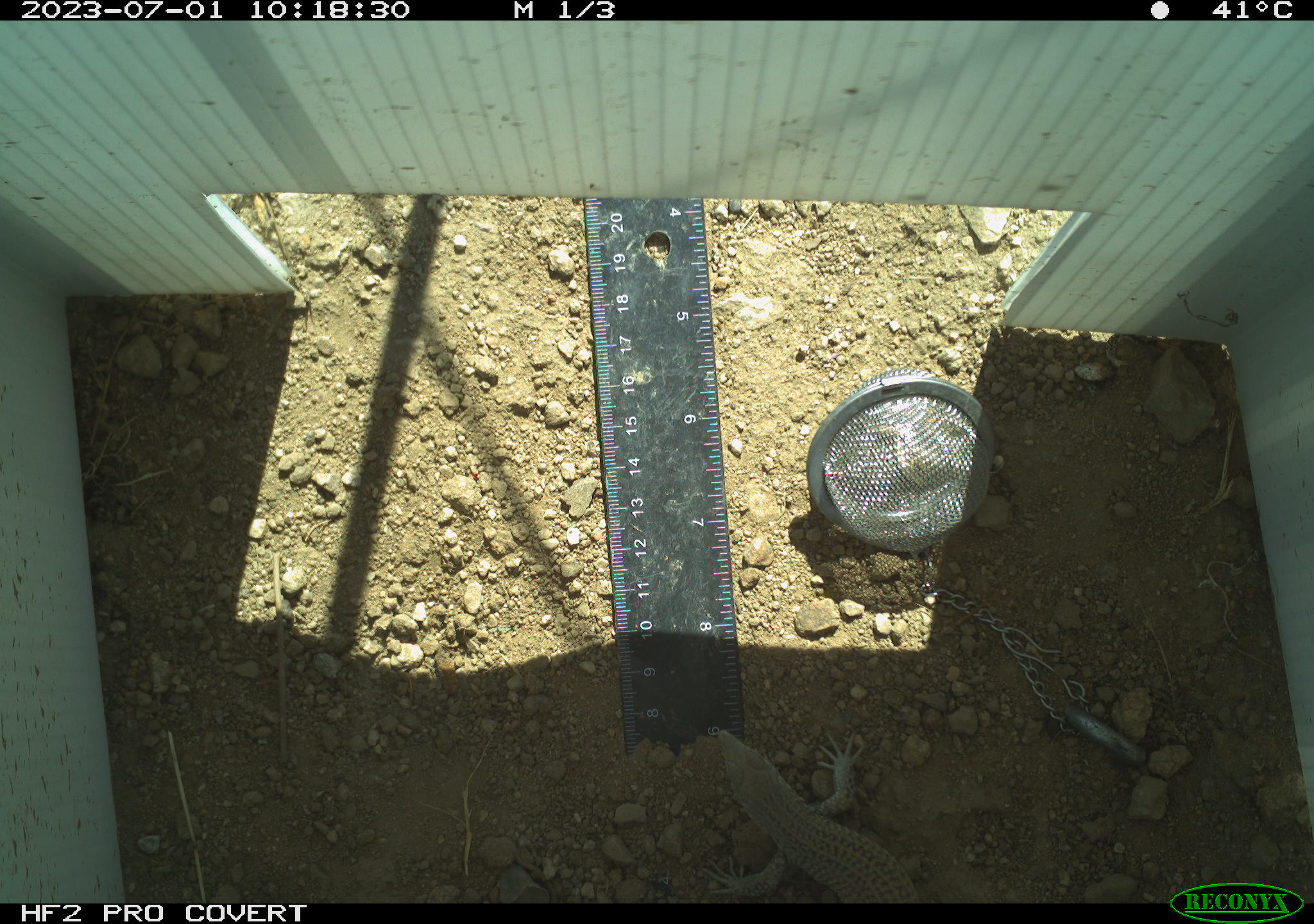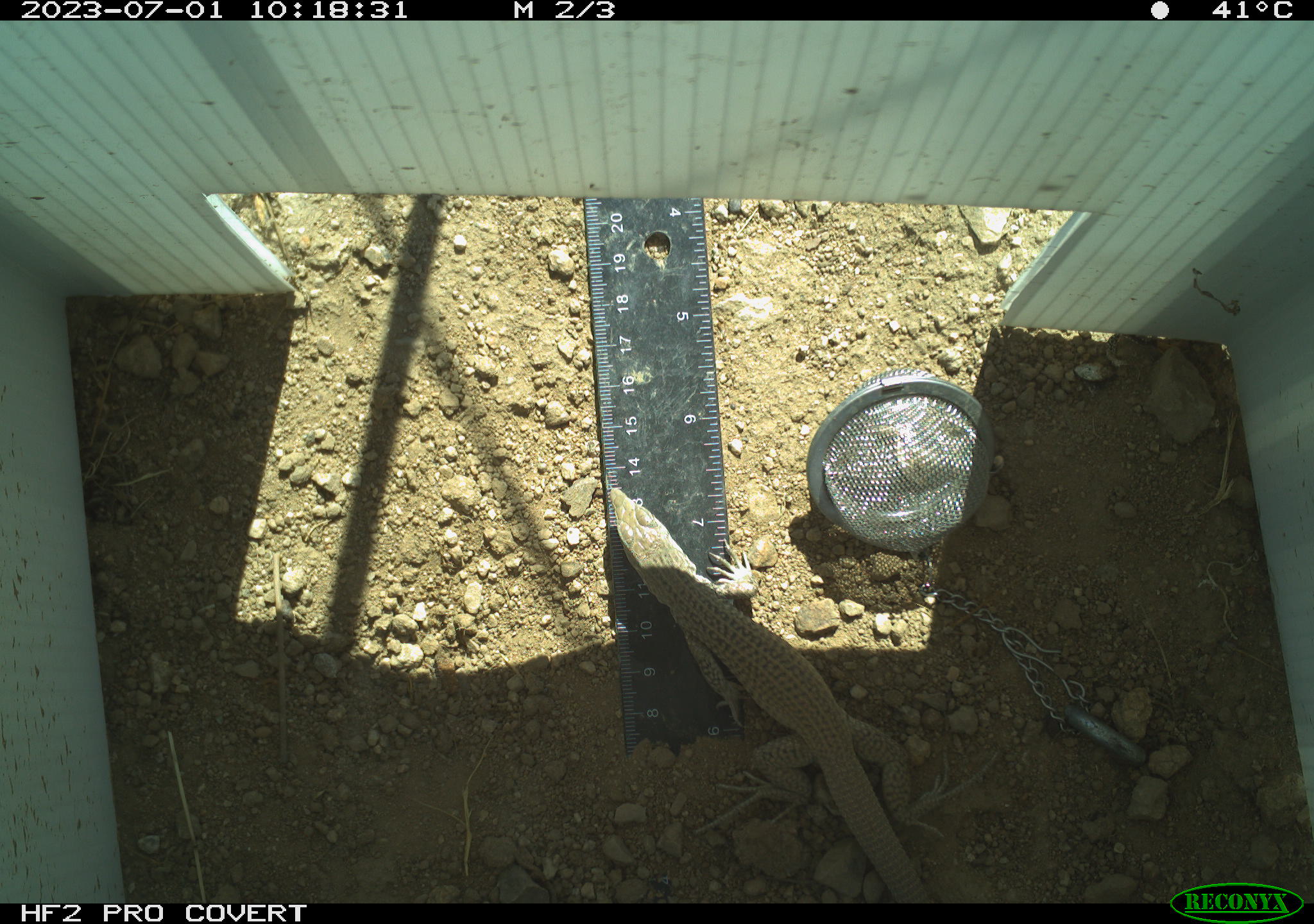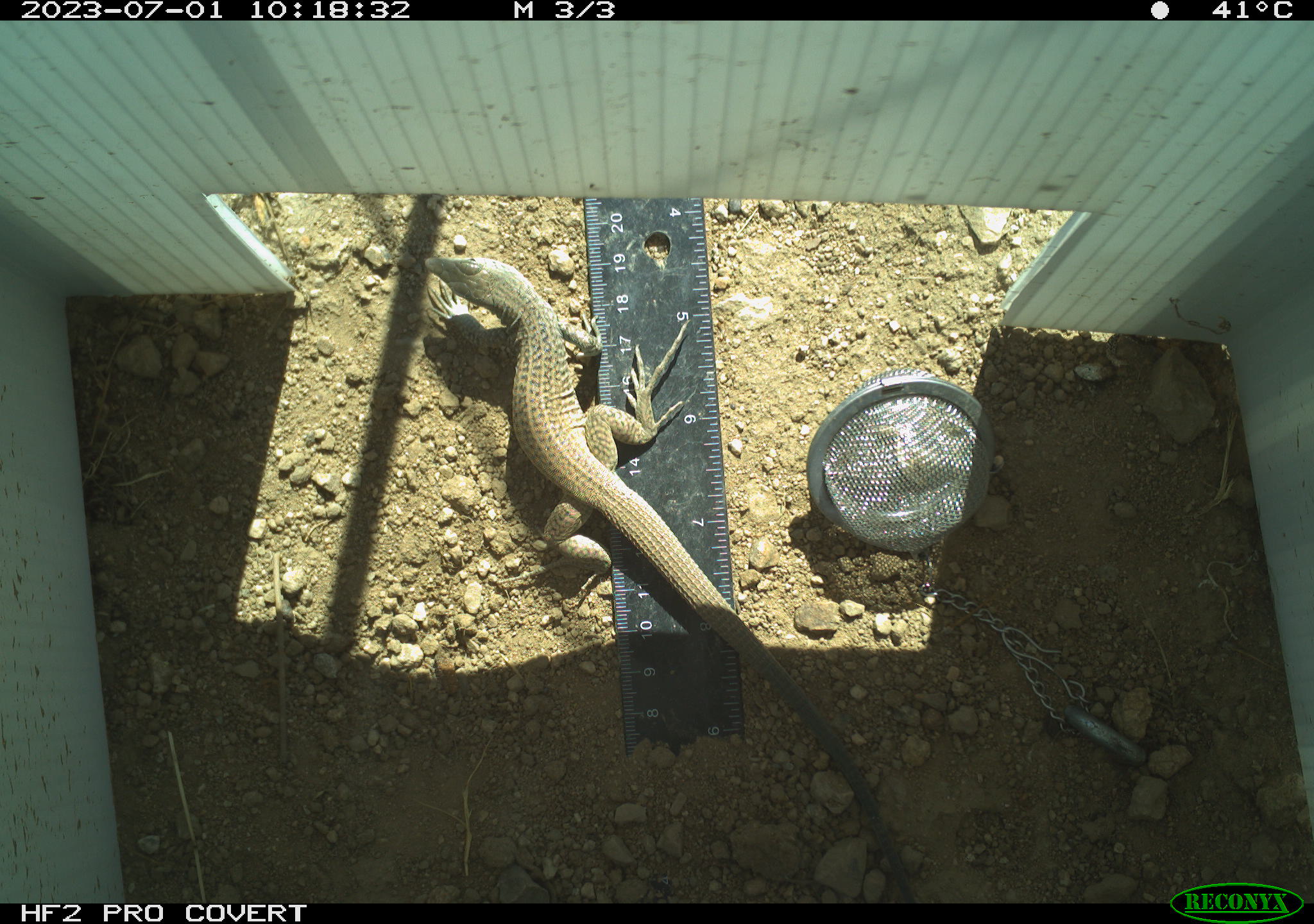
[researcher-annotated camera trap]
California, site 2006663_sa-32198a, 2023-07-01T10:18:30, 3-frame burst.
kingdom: Animalia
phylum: Chordata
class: Reptilia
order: Squamata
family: Teiidae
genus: Aspidoscelis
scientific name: Aspidoscelis tigris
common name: western whiptail